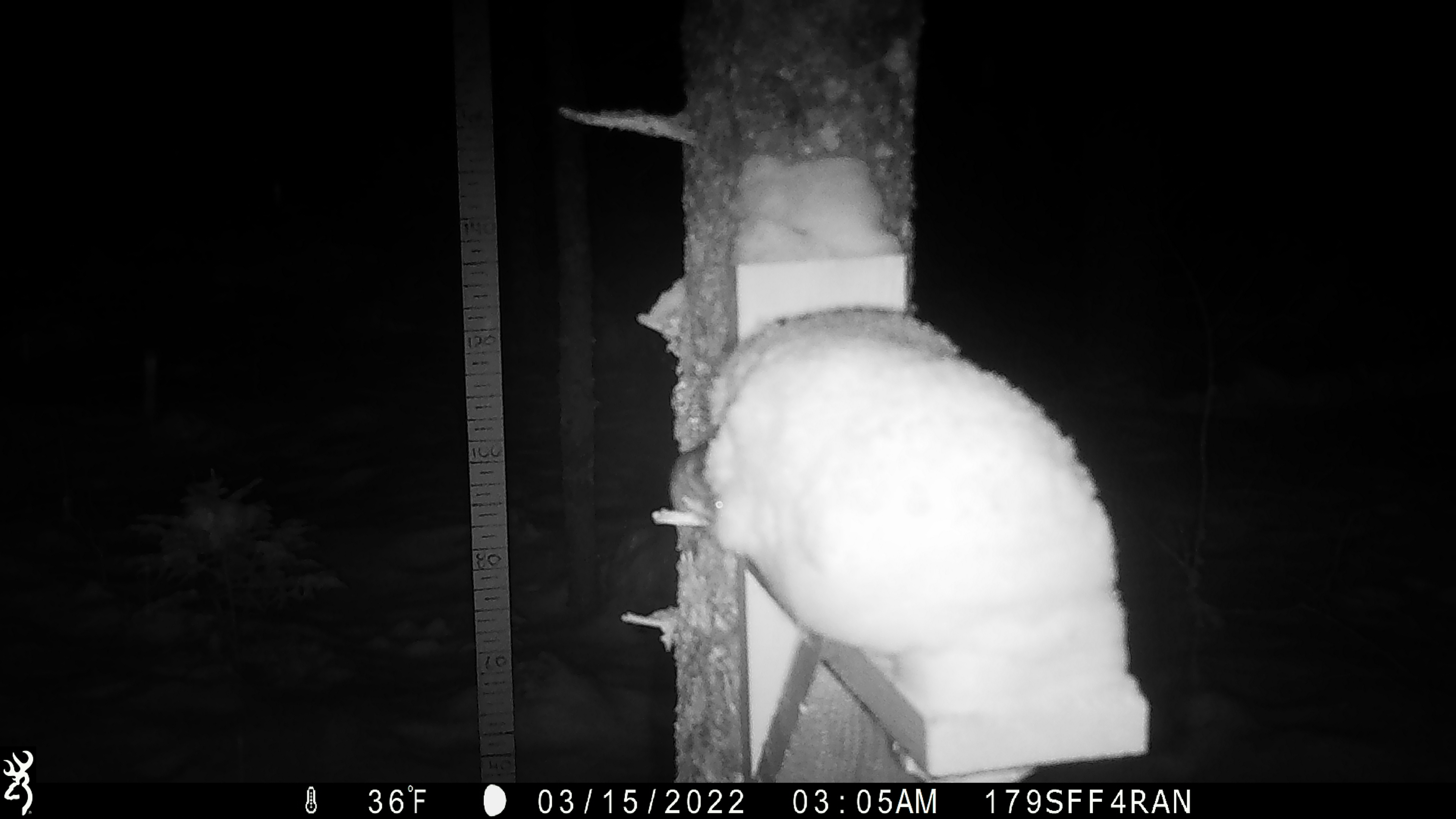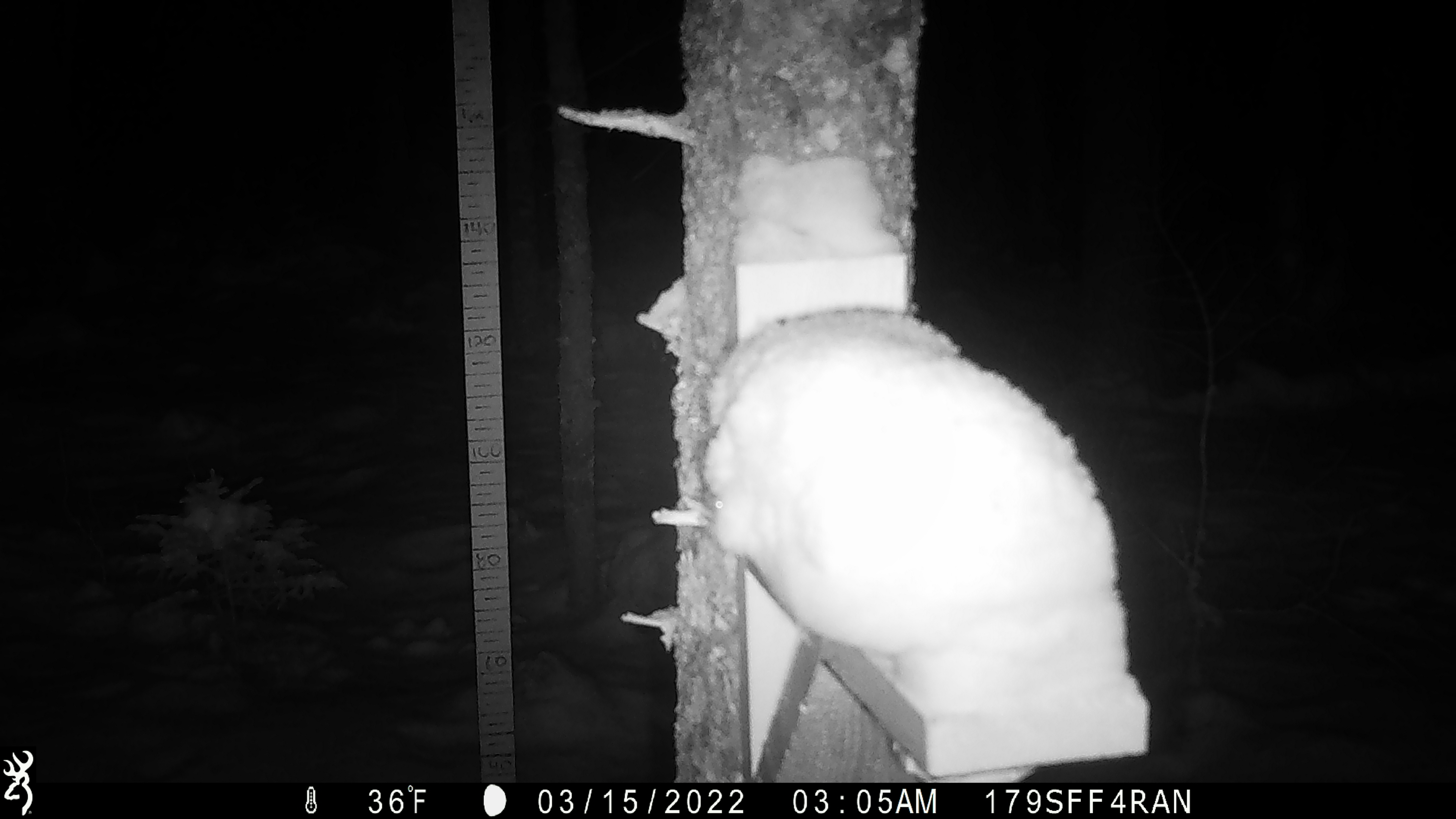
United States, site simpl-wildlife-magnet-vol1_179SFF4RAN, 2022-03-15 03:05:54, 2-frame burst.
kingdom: Animalia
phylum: Chordata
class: Mammalia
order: Rodentia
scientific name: Rodentia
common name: mouse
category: mouse sp.